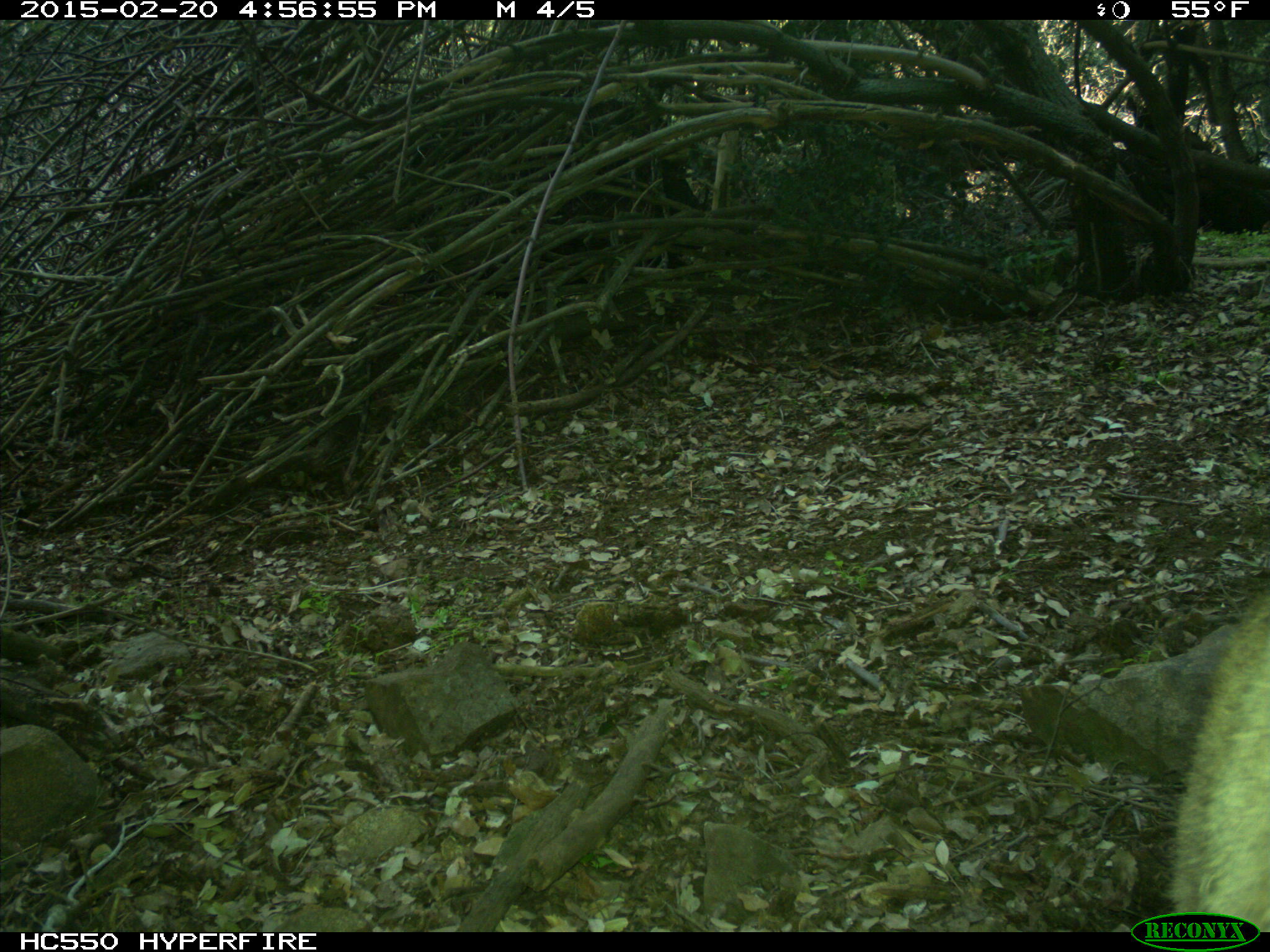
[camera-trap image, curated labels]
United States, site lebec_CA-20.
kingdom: Animalia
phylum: Chordata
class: Mammalia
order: Carnivora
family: Felidae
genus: Puma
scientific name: Puma concolor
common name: mountain lion